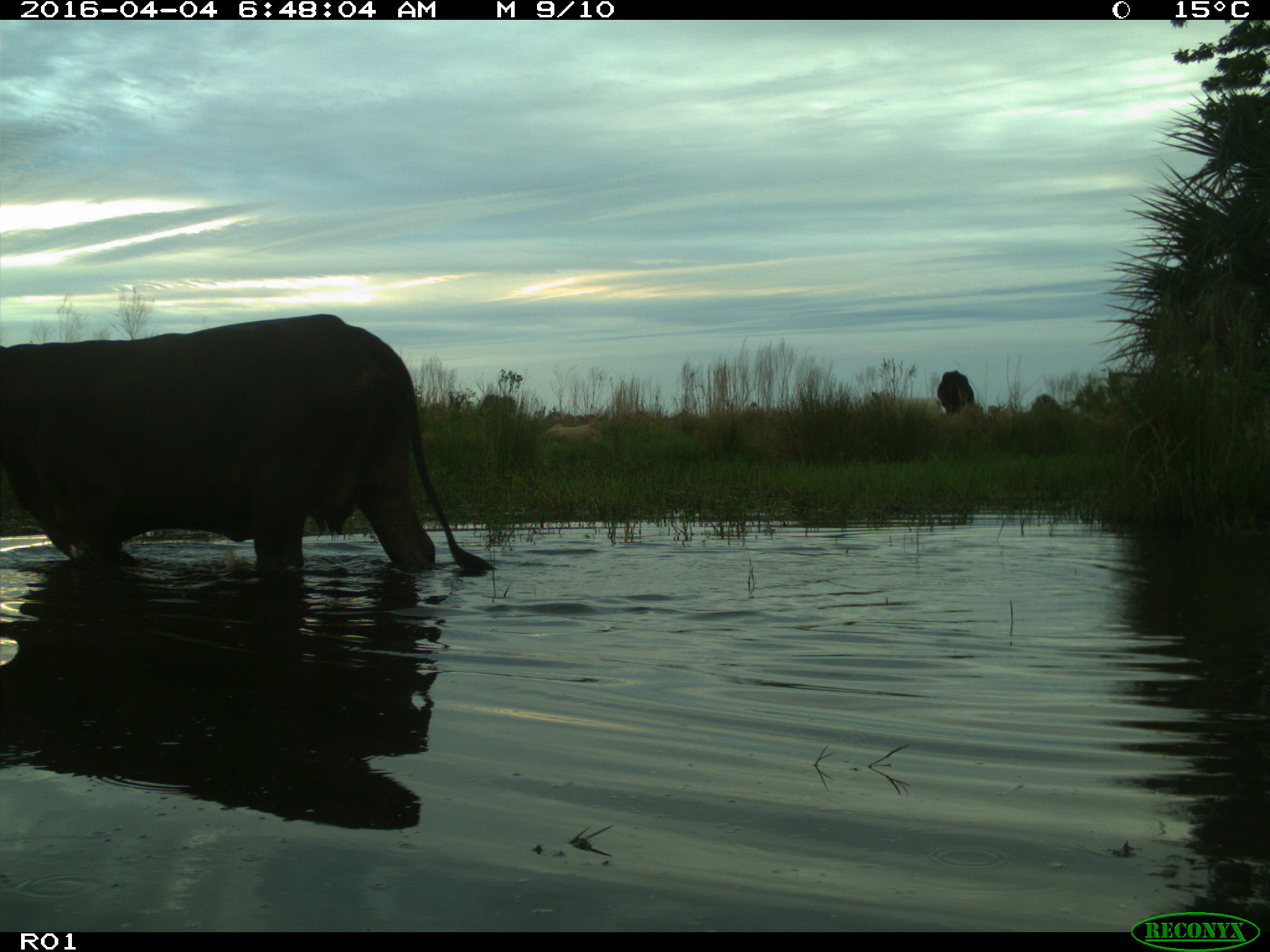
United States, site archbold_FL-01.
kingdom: Animalia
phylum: Chordata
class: Mammalia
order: Artiodactyla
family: Bovidae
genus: Bos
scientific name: Bos taurus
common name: domestic cow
Bos taurus (domestic cow).